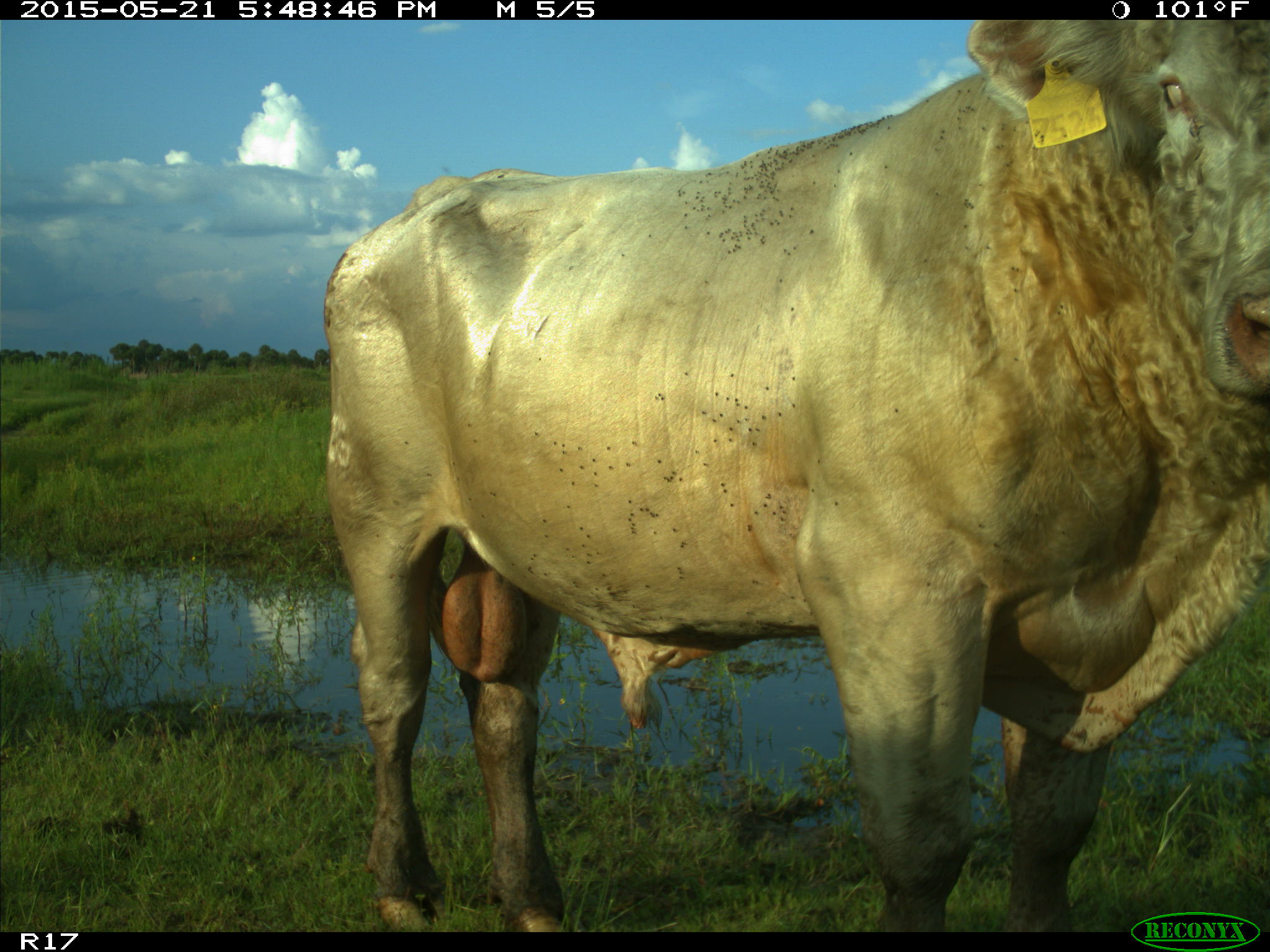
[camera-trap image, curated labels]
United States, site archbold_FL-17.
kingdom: Animalia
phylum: Chordata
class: Mammalia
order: Artiodactyla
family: Bovidae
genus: Bos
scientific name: Bos taurus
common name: domestic cow